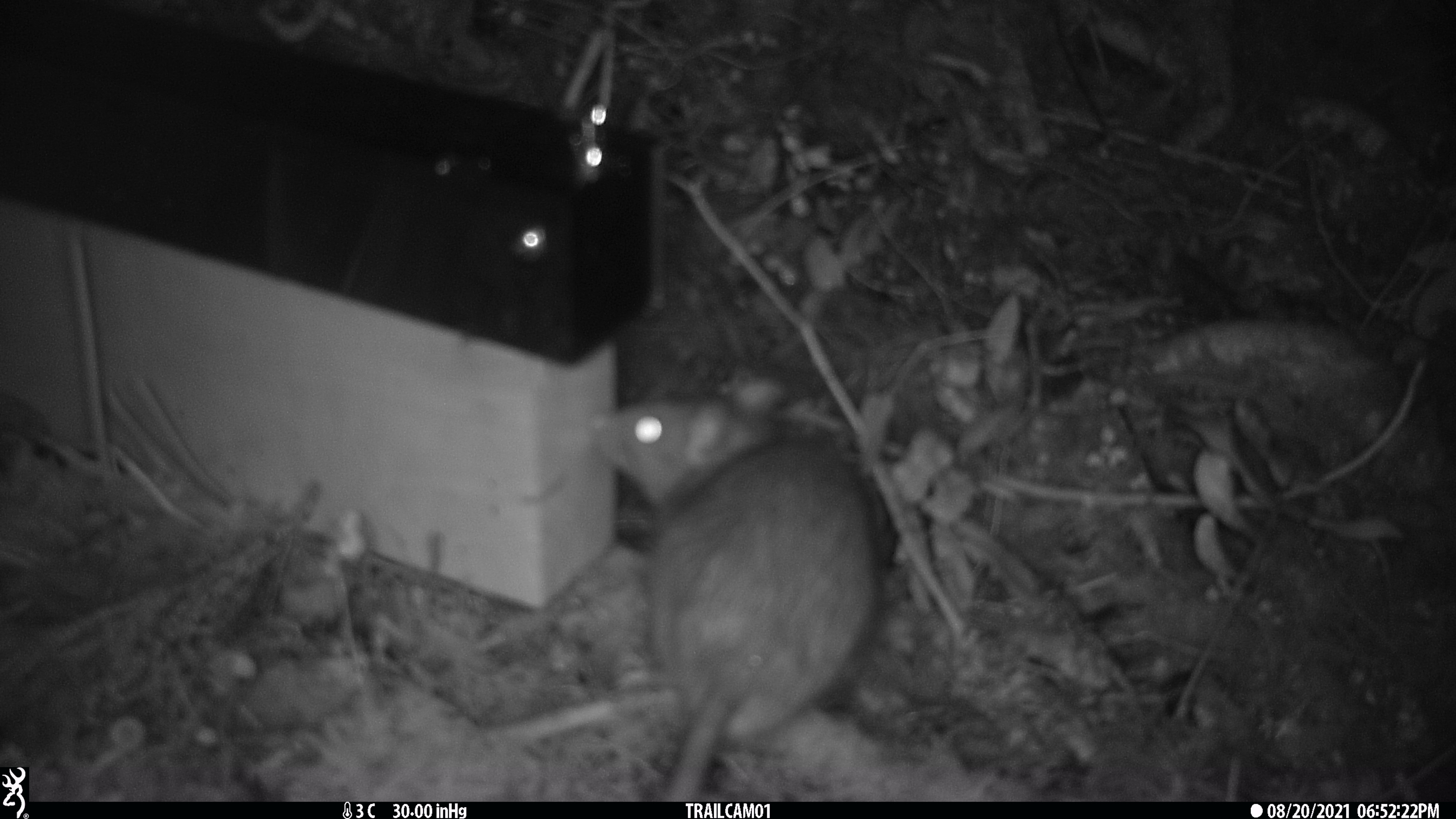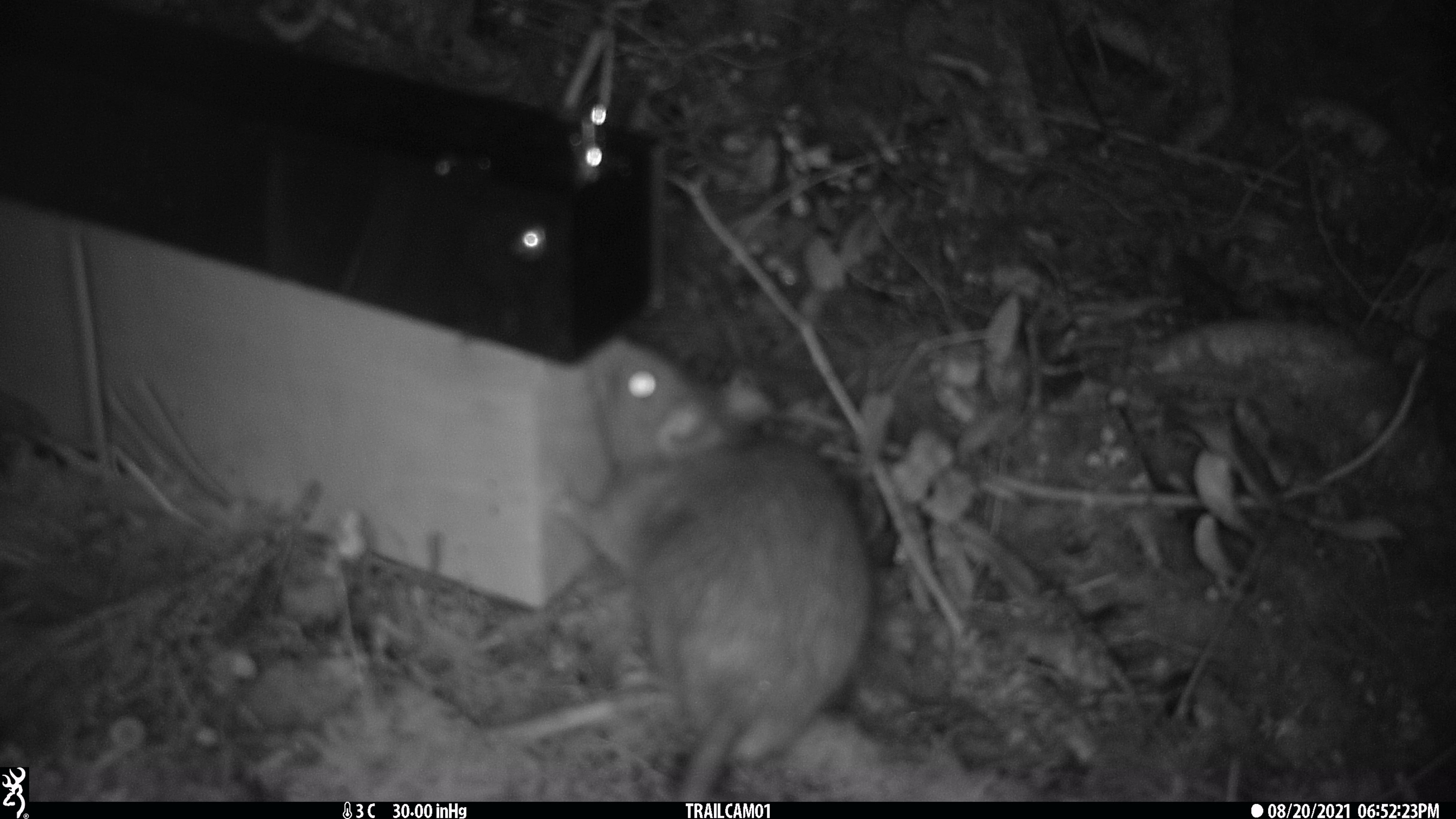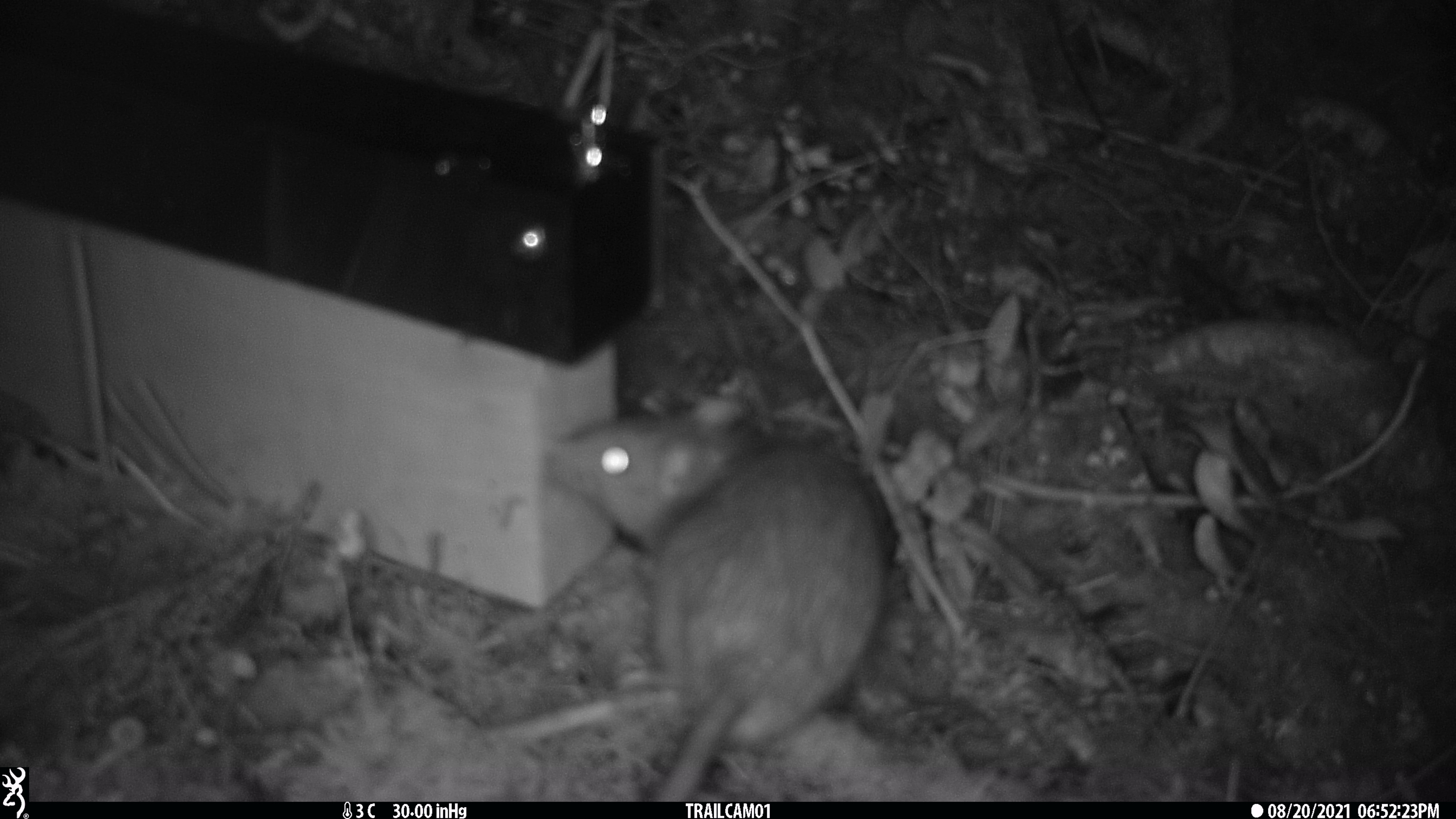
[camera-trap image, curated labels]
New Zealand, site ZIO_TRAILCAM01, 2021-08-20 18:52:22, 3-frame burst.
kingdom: Animalia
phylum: Chordata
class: Mammalia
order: Rodentia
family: Muridae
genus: Rattus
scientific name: Rattus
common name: rat